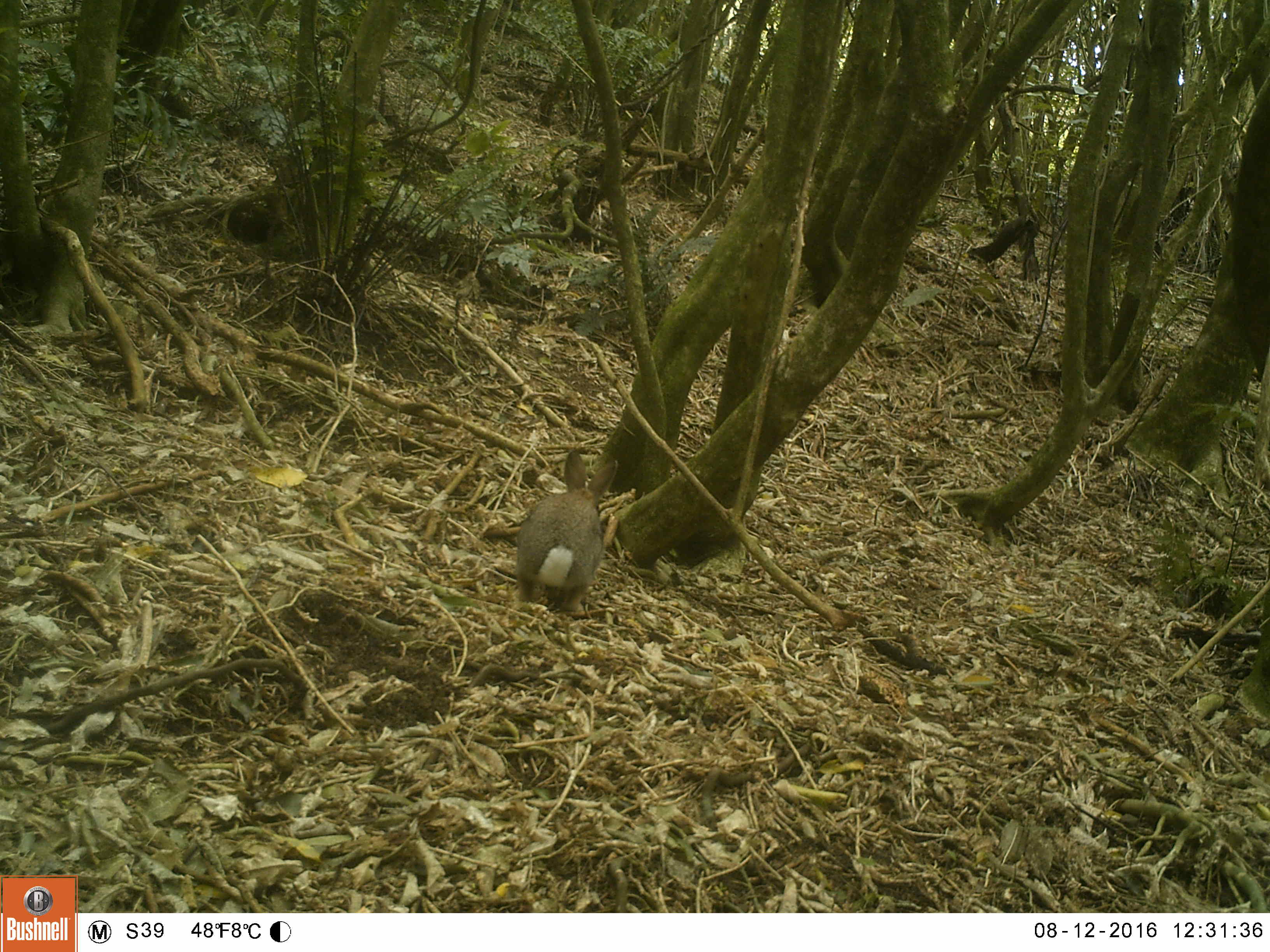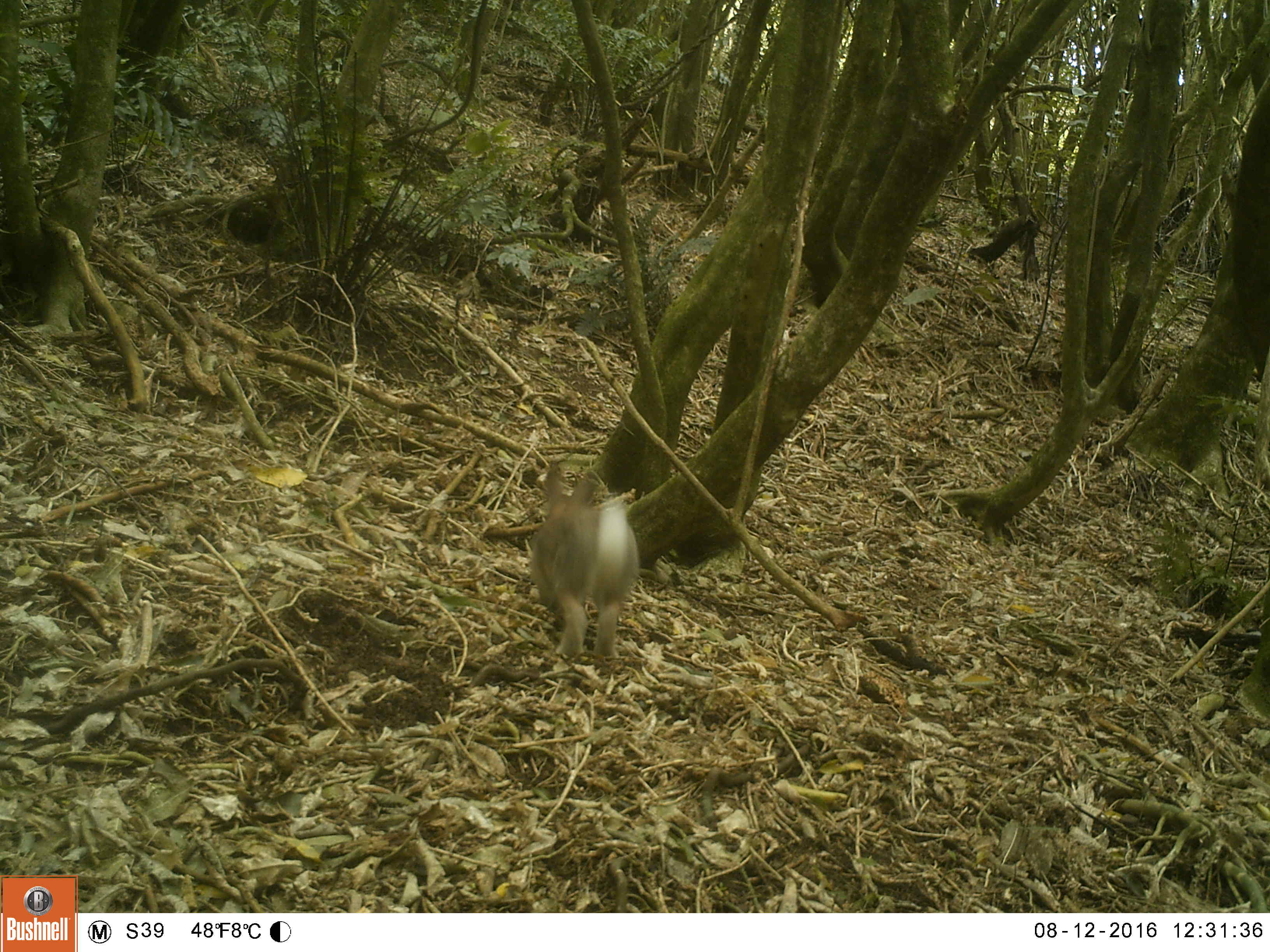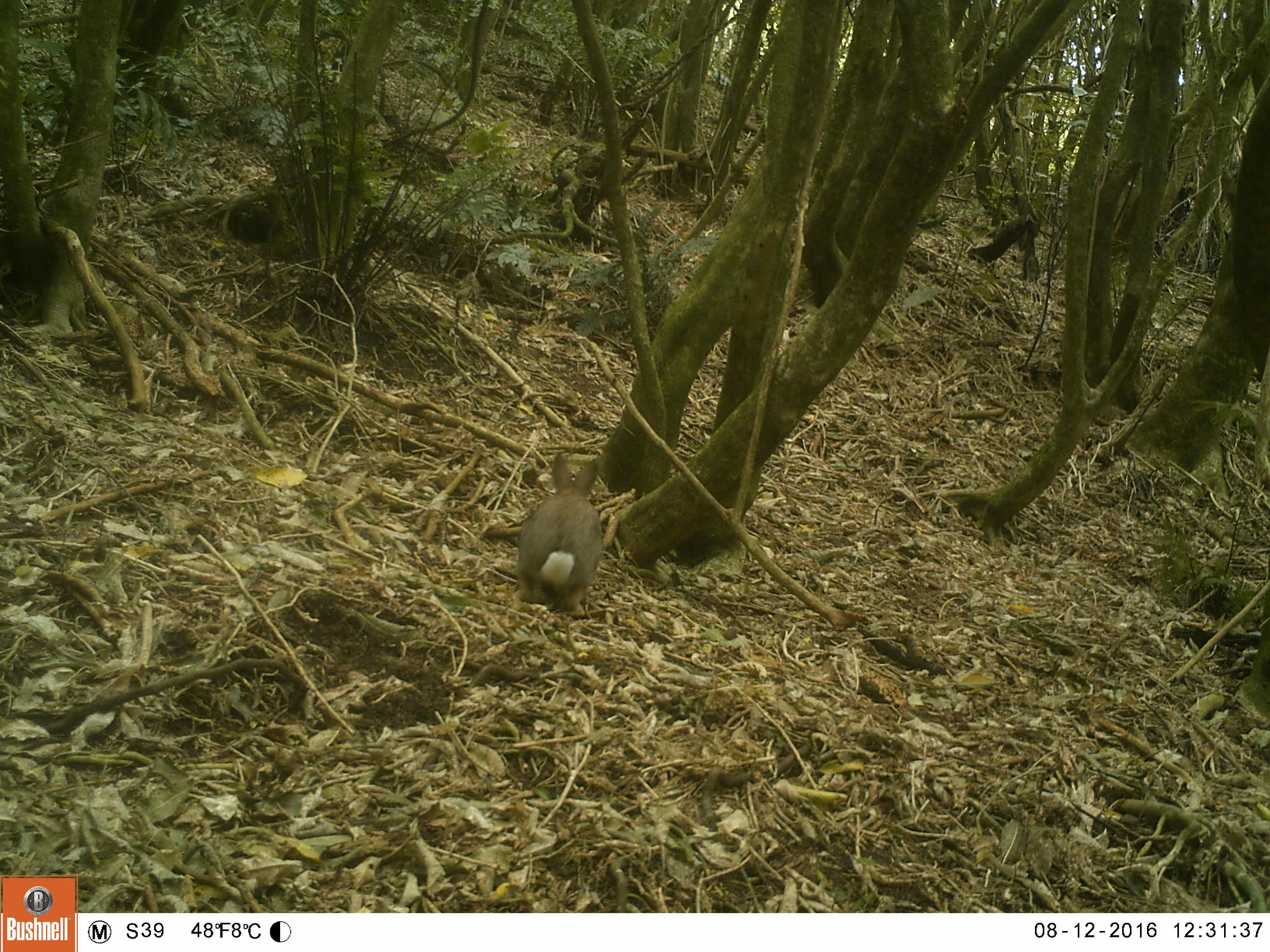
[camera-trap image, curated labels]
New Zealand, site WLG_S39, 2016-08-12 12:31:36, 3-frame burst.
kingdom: Animalia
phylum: Chordata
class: Mammalia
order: Lagomorpha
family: Leporidae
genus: Oryctolagus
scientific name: Oryctolagus cuniculus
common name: european rabbit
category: rabbit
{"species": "rabbit (european rabbit) (Oryctolagus cuniculus)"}